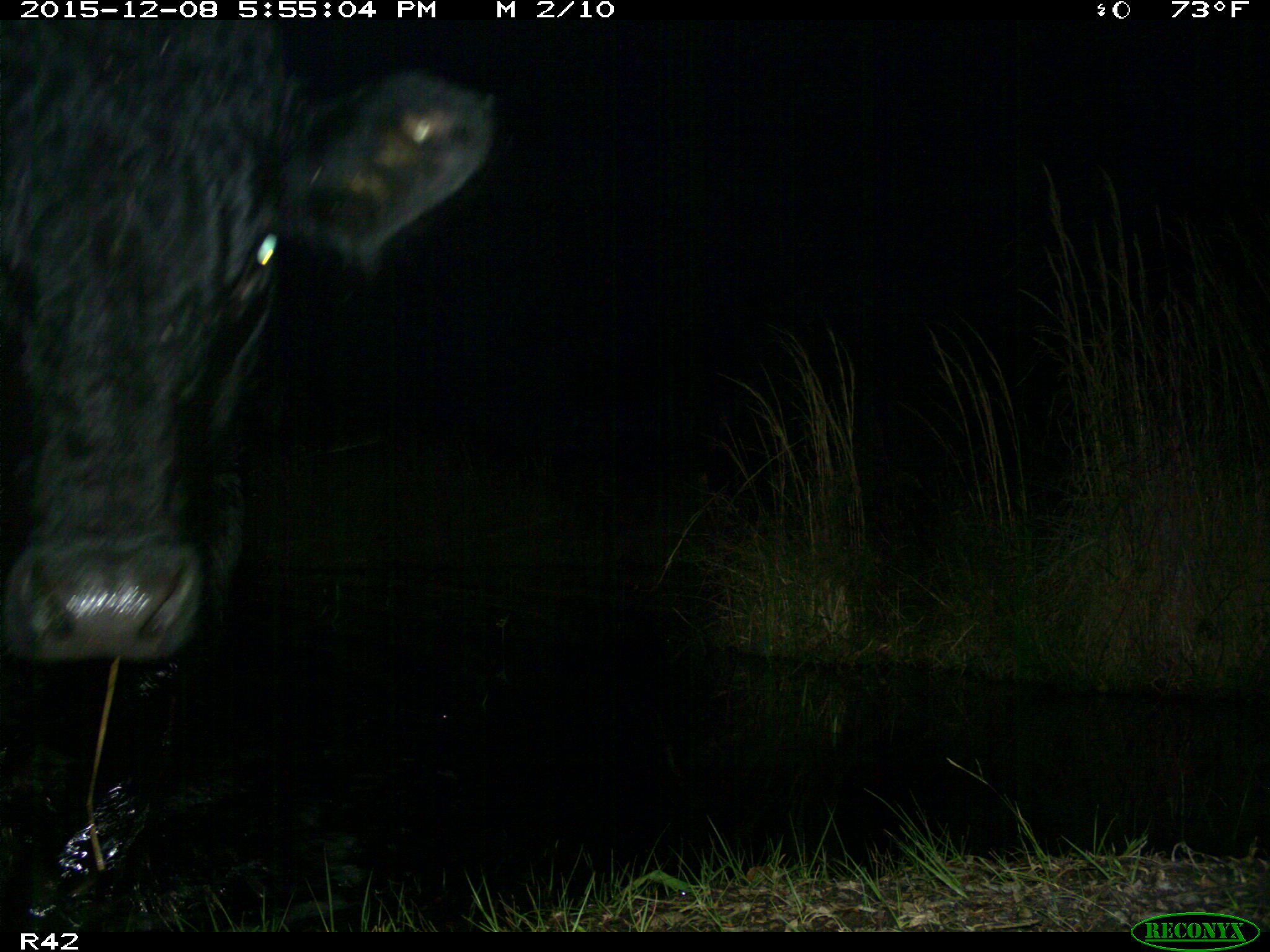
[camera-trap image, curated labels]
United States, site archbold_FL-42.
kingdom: Animalia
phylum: Chordata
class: Mammalia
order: Artiodactyla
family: Bovidae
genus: Bos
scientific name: Bos taurus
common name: domestic cow